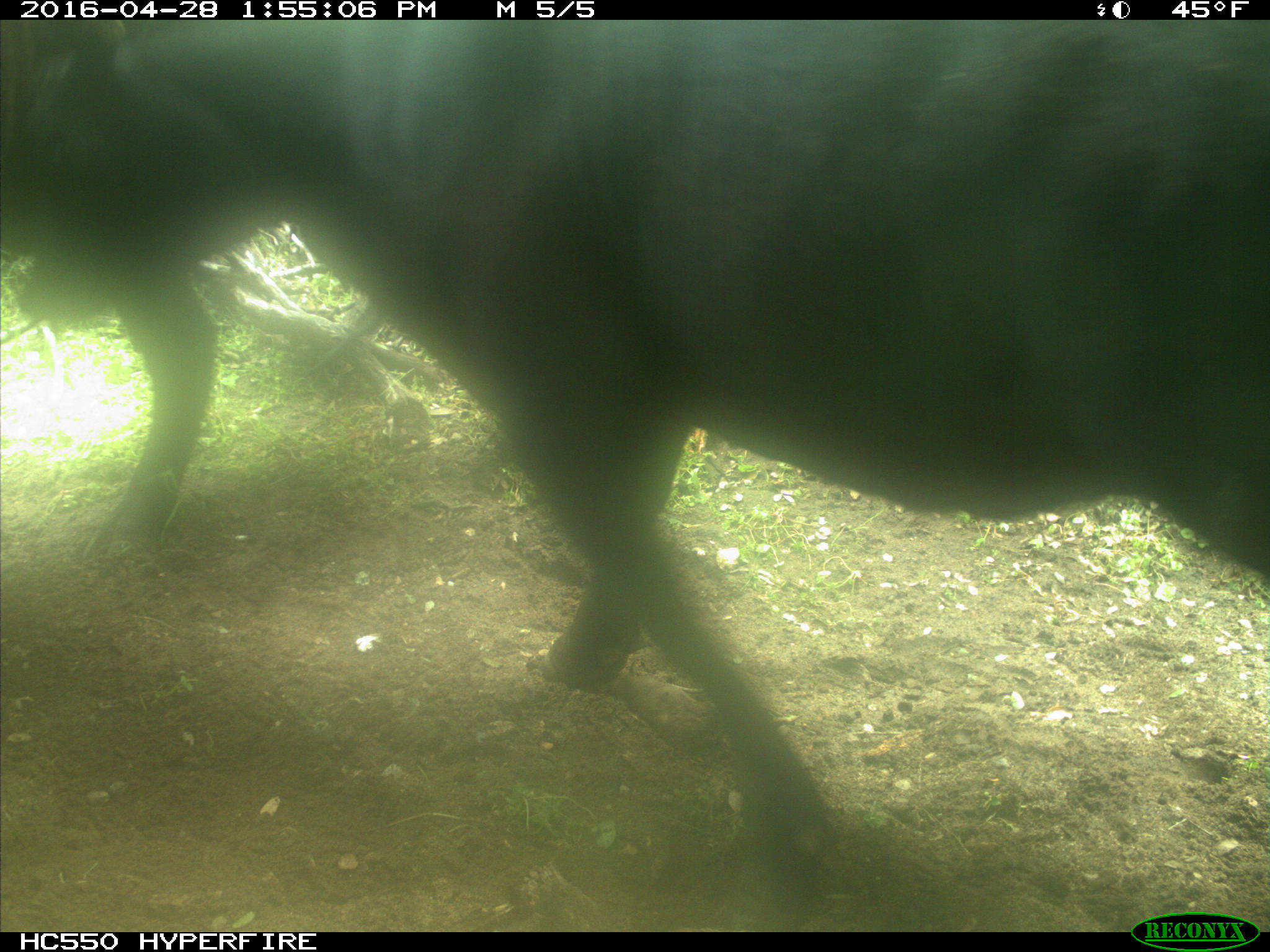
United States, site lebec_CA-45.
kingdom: Animalia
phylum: Chordata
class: Mammalia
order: Artiodactyla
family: Bovidae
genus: Bos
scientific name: Bos taurus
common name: domestic cow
Bos taurus (domestic cow).